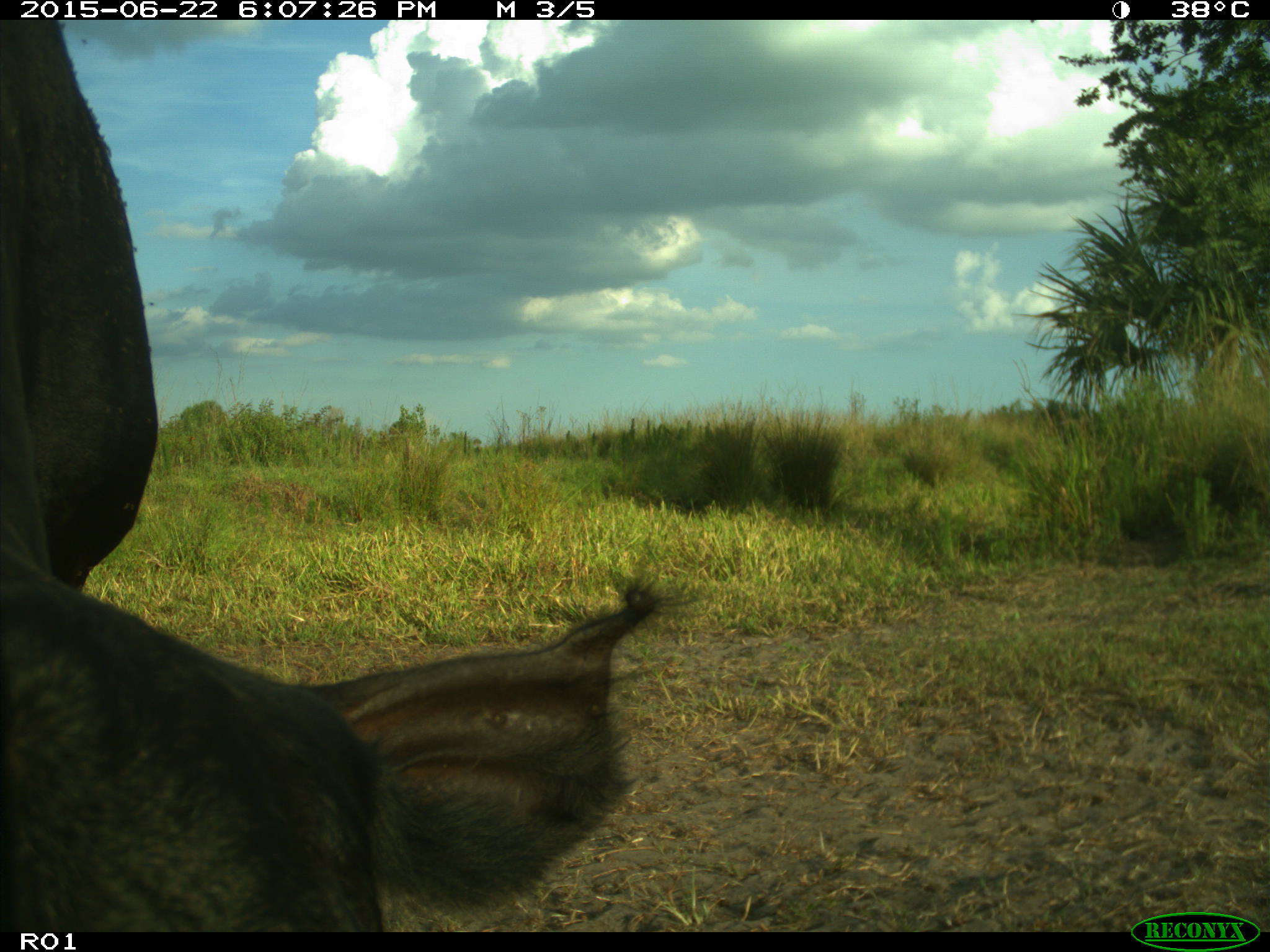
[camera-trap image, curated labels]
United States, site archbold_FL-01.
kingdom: Animalia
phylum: Chordata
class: Mammalia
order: Artiodactyla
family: Bovidae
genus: Bos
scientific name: Bos taurus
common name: domestic cow